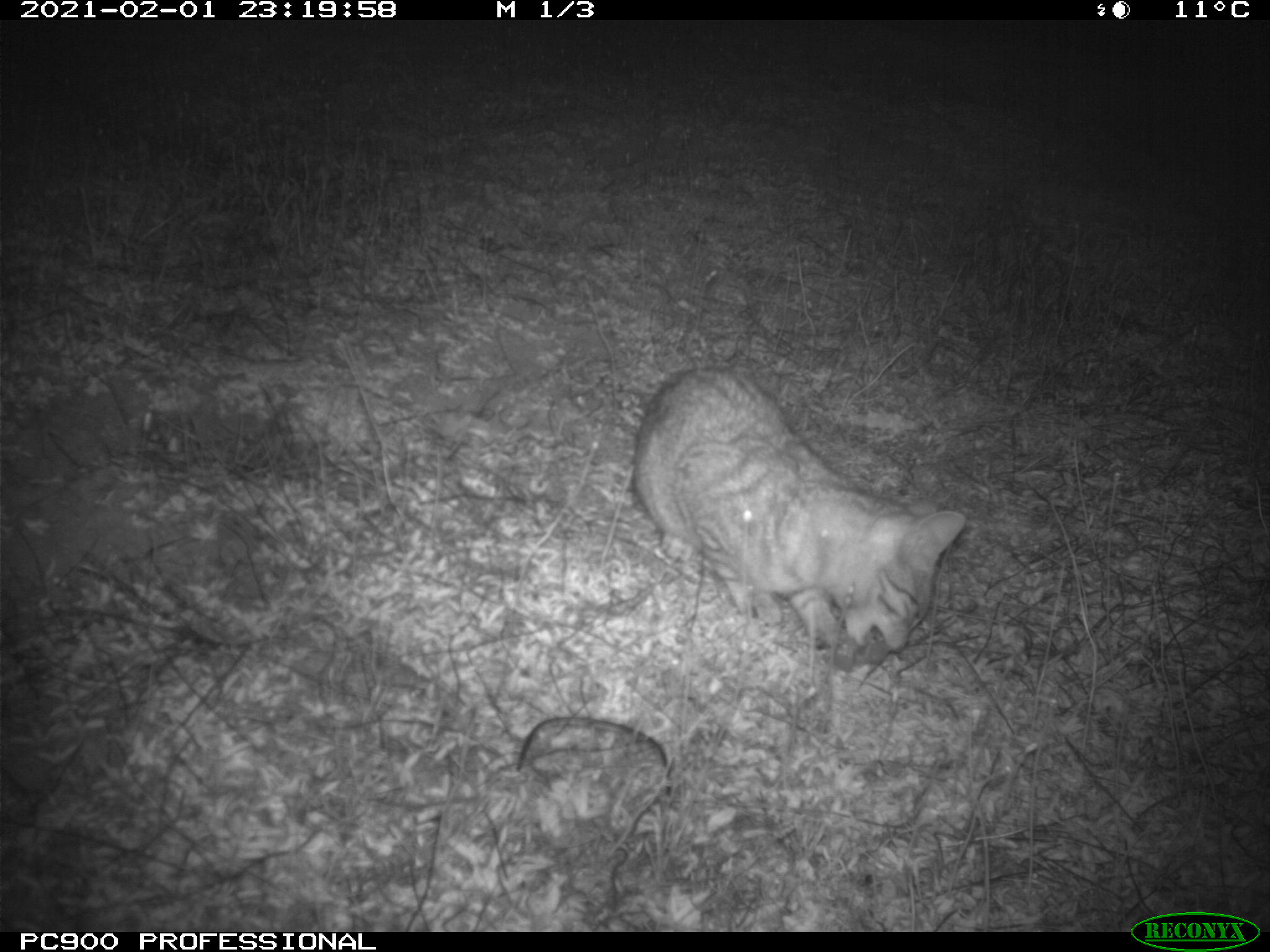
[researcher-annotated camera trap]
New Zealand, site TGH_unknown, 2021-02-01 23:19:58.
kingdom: Animalia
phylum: Chordata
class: Mammalia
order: Carnivora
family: Felidae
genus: Felis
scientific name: Felis catus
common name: domestic cat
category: cat